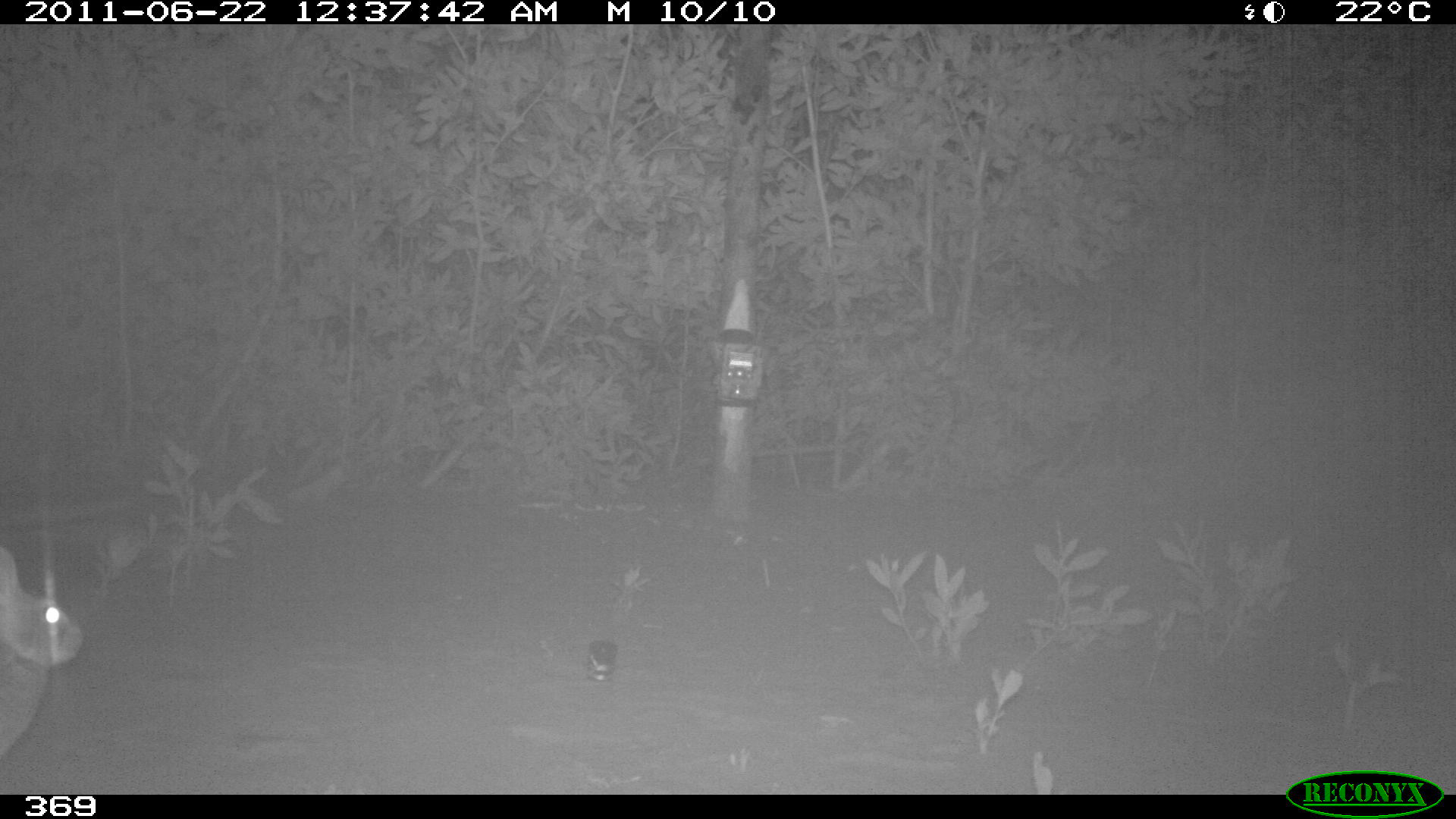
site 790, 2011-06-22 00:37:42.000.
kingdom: Animalia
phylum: Chordata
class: Mammalia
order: Lagomorpha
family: Leporidae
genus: Sylvilagus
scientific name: Sylvilagus brasiliensis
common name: tapeti